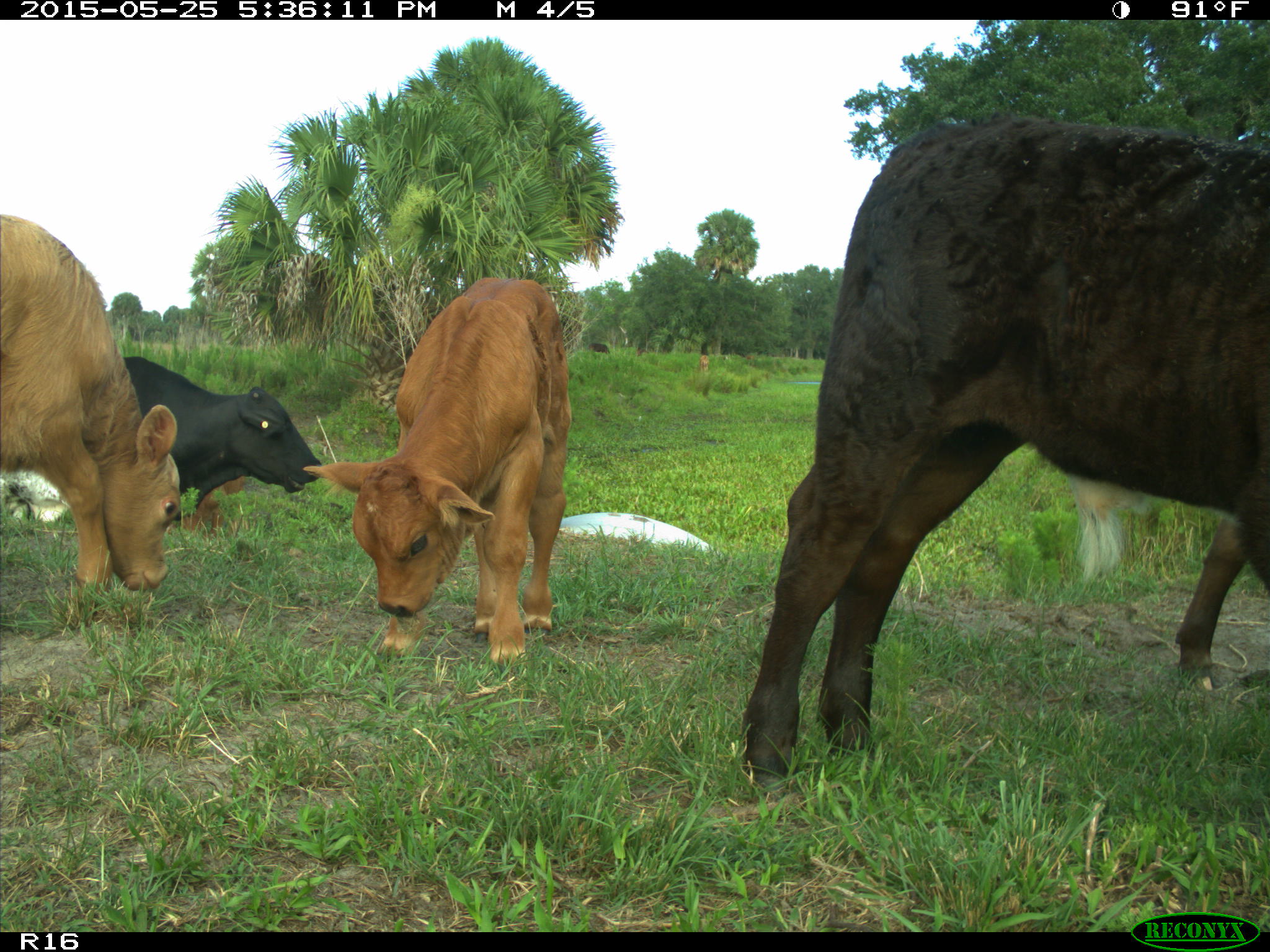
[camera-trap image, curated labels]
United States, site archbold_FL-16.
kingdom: Animalia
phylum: Chordata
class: Mammalia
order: Artiodactyla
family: Bovidae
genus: Bos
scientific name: Bos taurus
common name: domestic cow